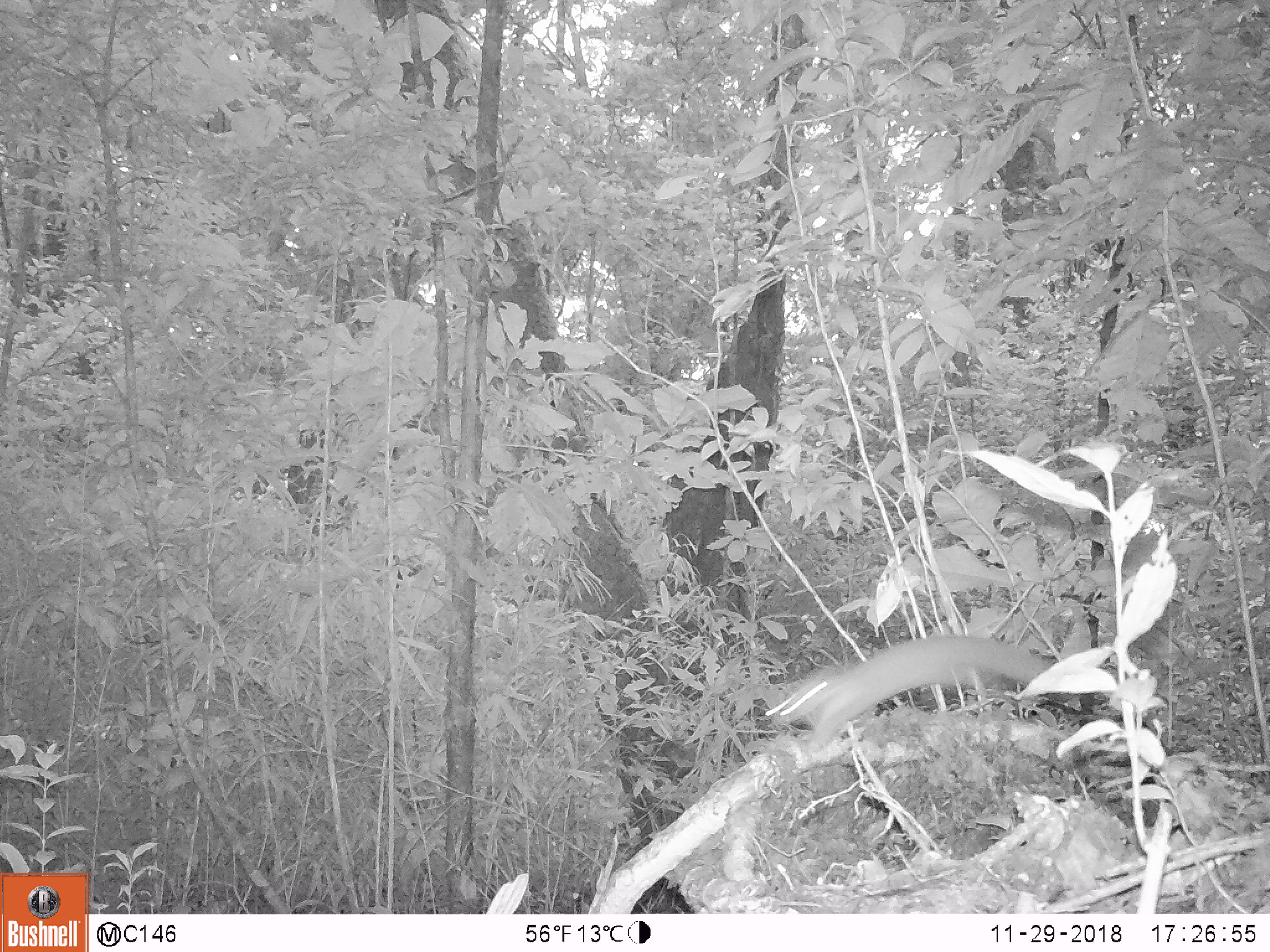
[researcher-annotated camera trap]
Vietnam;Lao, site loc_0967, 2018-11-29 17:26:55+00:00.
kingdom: Animalia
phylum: Chordata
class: Mammalia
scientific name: Mammalia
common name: mammal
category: unidentified small mammal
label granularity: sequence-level